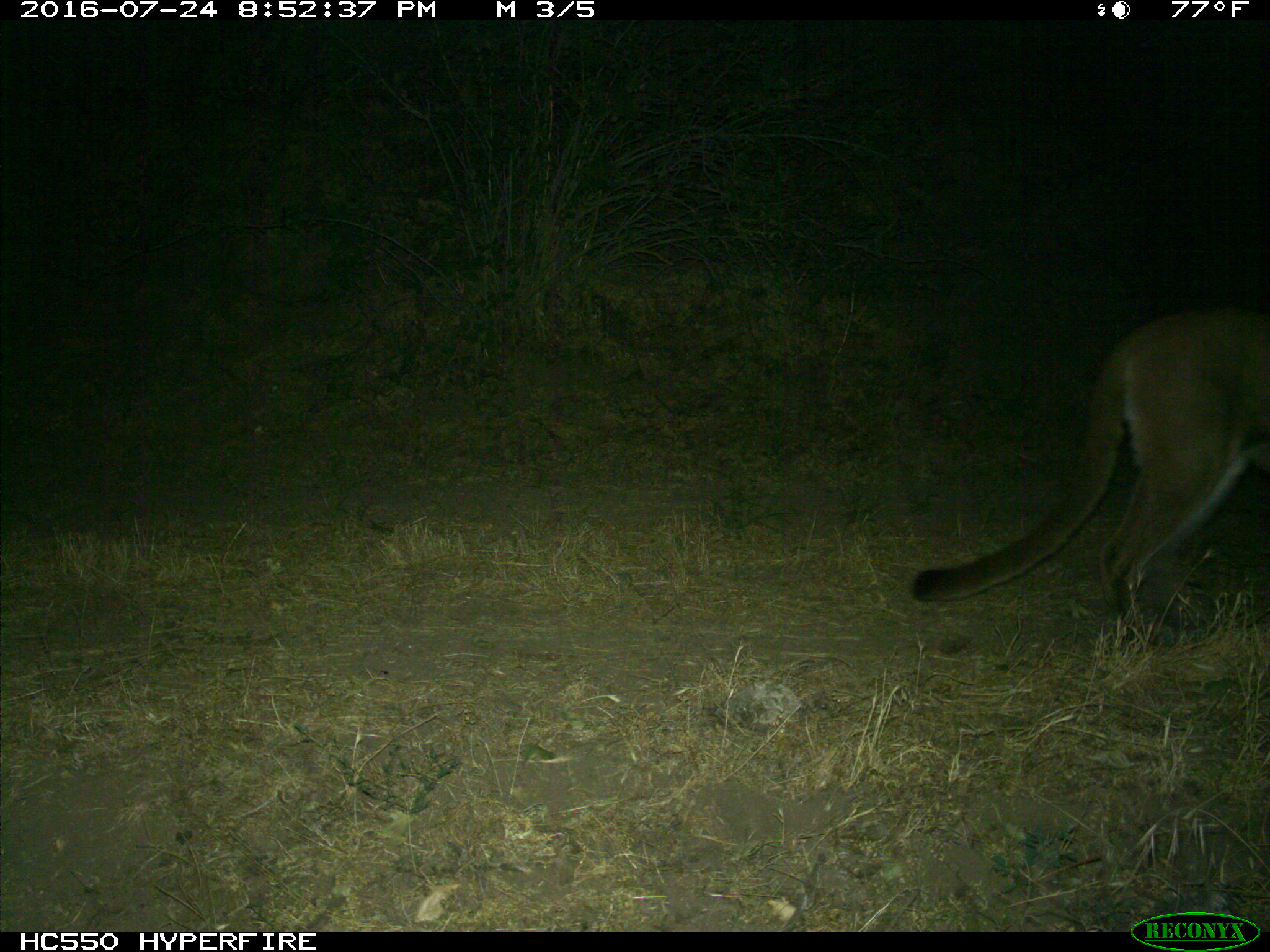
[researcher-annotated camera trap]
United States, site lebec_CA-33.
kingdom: Animalia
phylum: Chordata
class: Mammalia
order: Carnivora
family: Felidae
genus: Puma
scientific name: Puma concolor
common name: mountain lion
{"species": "Puma concolor (mountain lion)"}